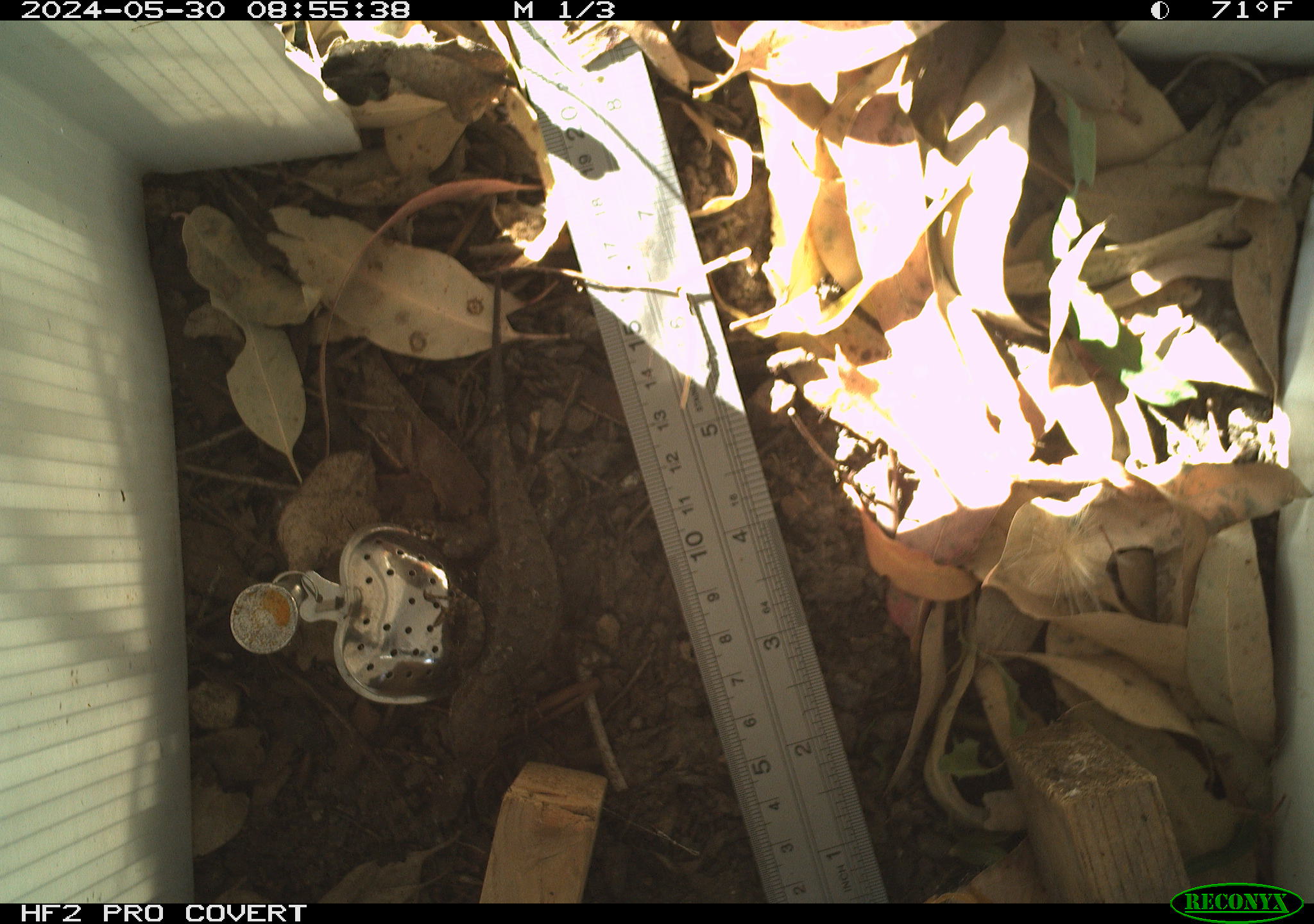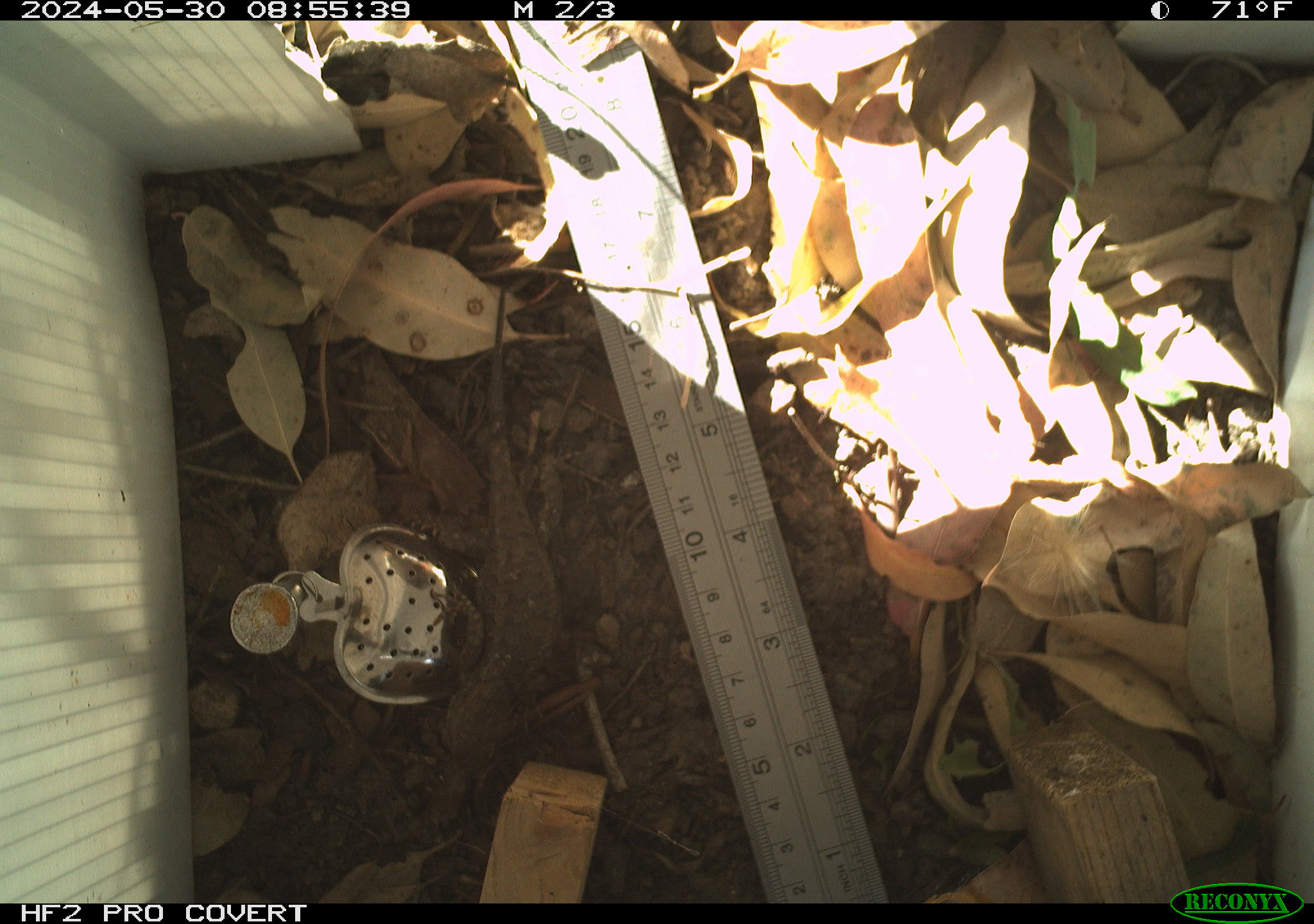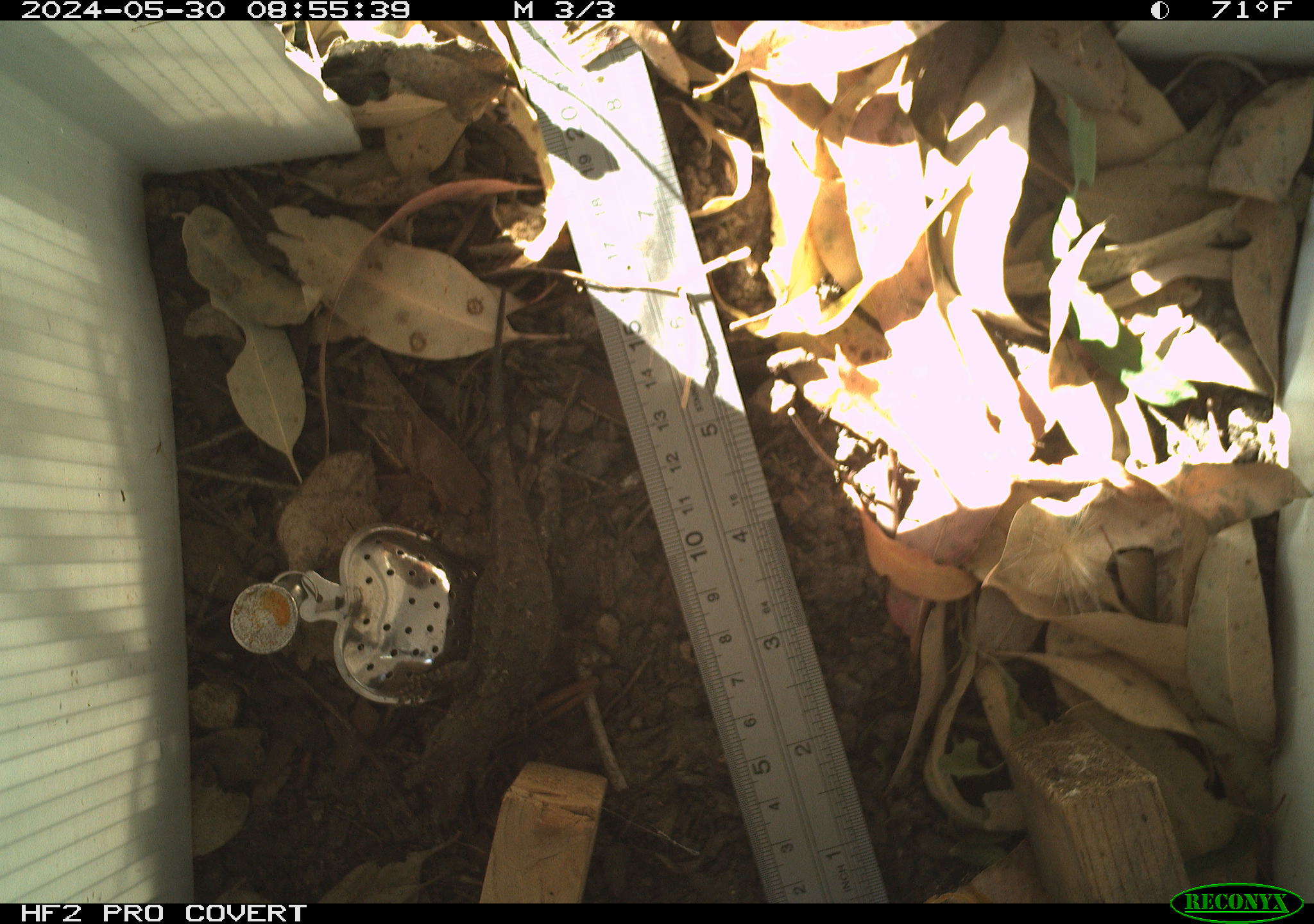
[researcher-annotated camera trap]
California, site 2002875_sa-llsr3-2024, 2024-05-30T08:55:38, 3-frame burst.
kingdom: Animalia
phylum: Chordata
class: Reptilia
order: Squamata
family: Phrynosomatidae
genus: Sceloporus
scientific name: Sceloporus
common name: spiny lizards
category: sceloporus species